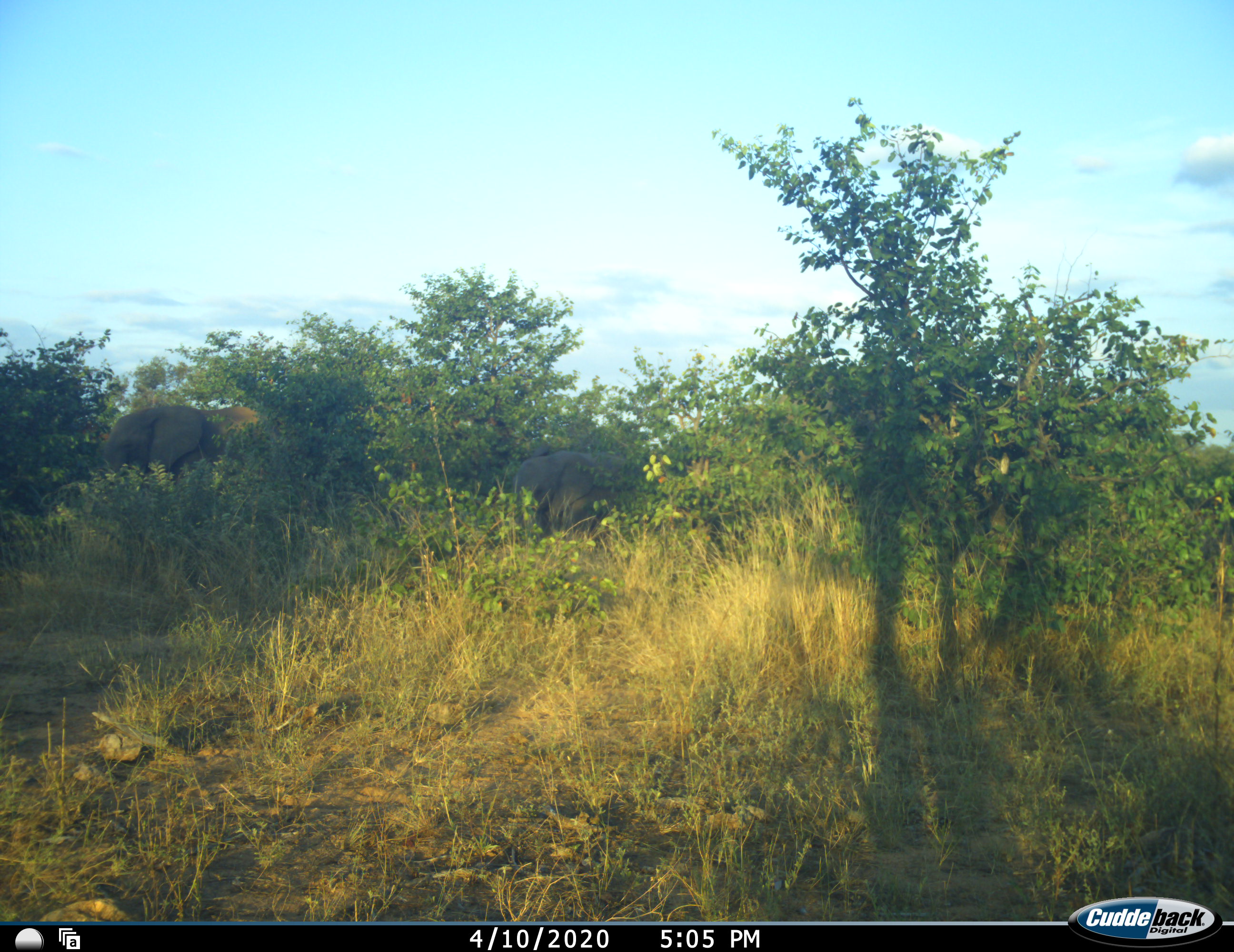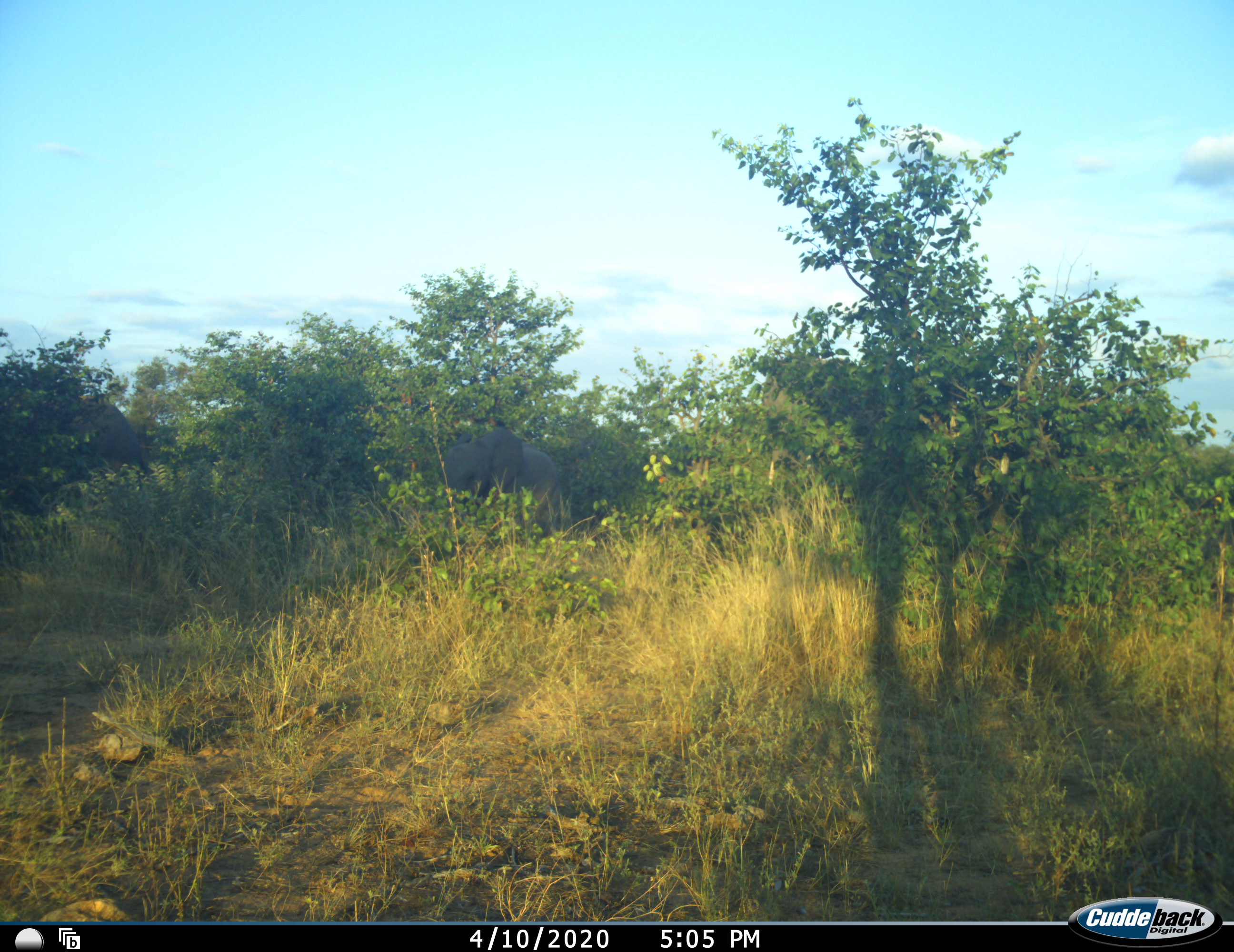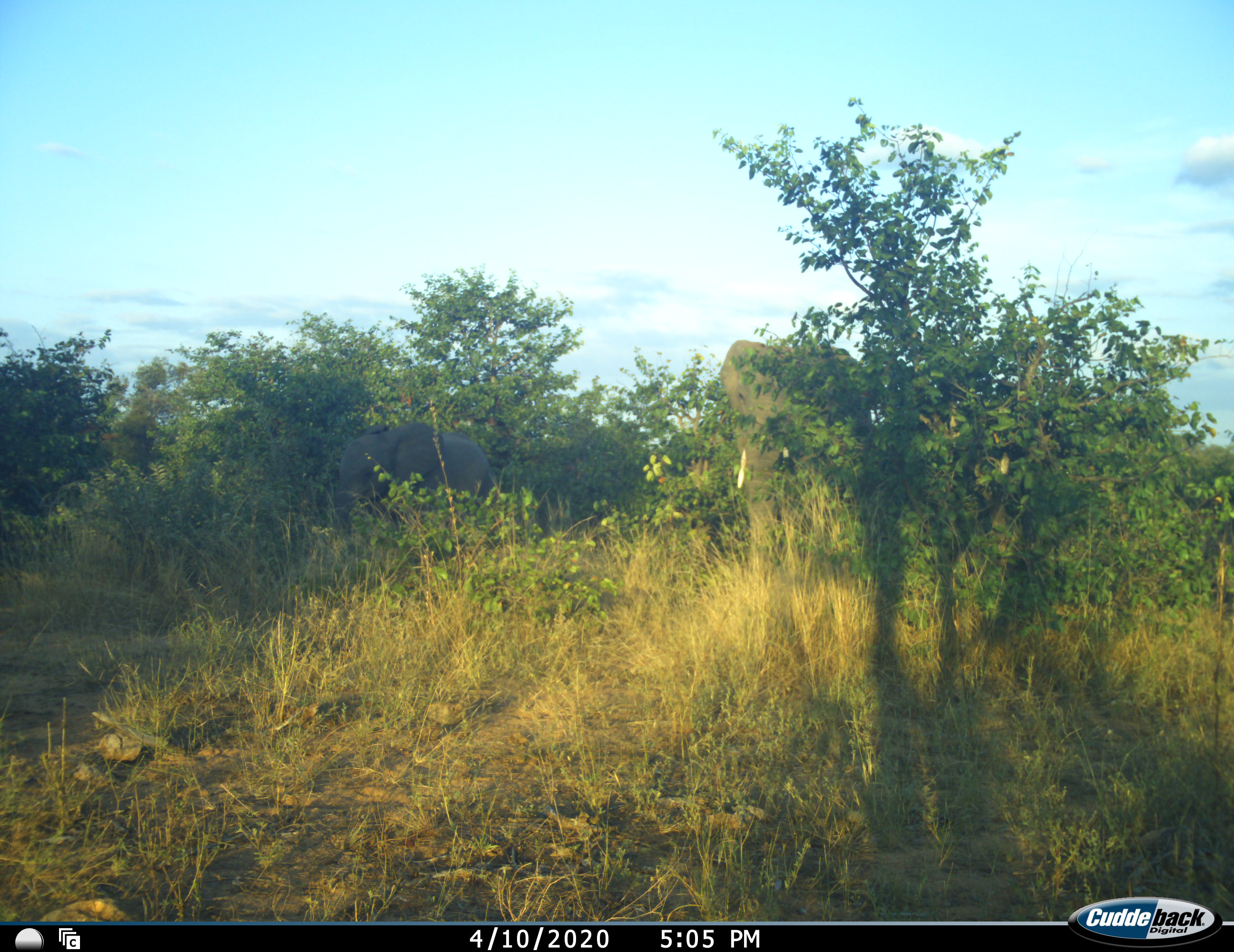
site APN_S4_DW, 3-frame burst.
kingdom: Animalia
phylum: Chordata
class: Mammalia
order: Proboscidea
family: Elephantidae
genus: Loxodonta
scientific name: Loxodonta africana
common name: african bush elephant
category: elephant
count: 3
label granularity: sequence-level